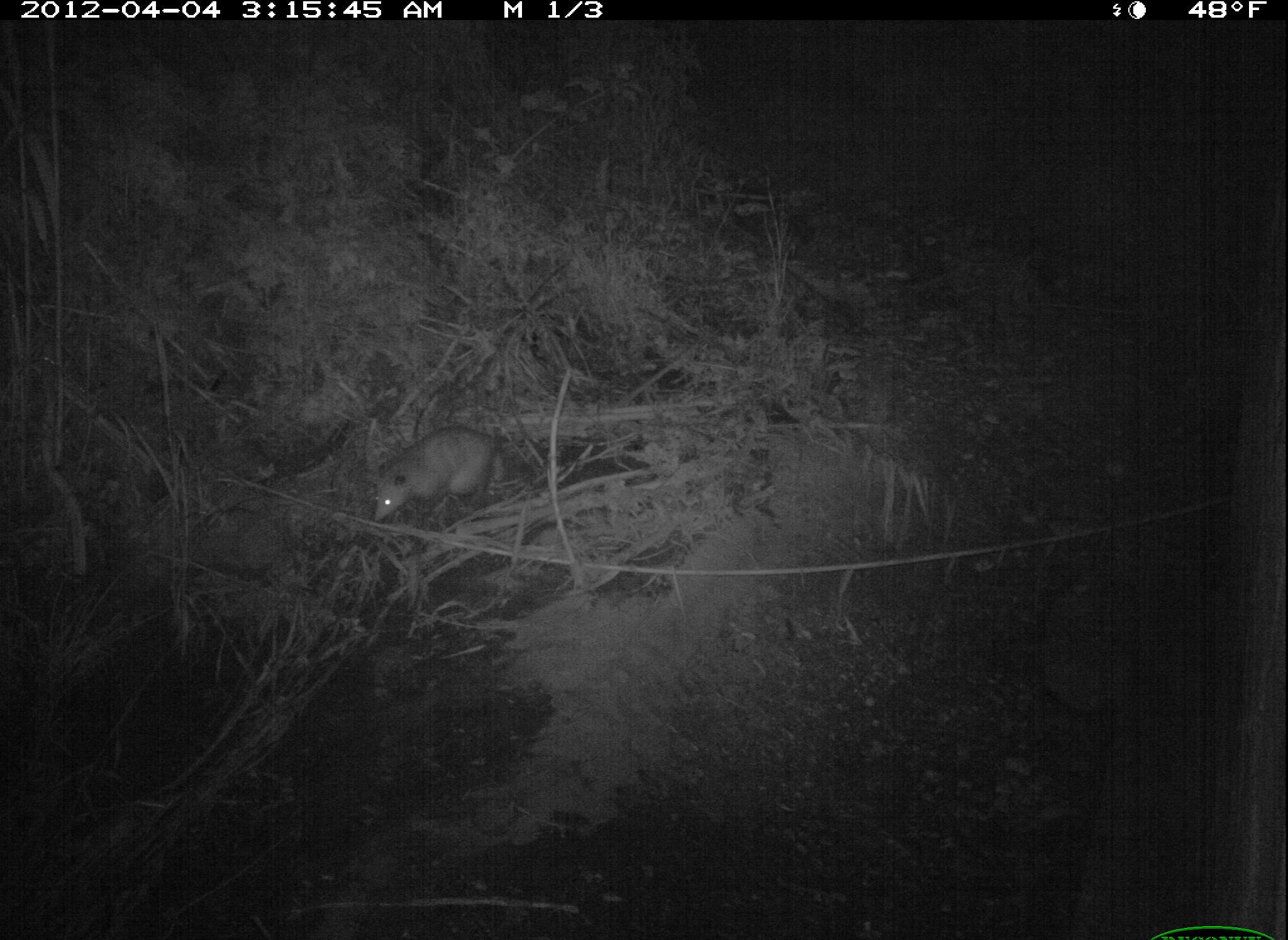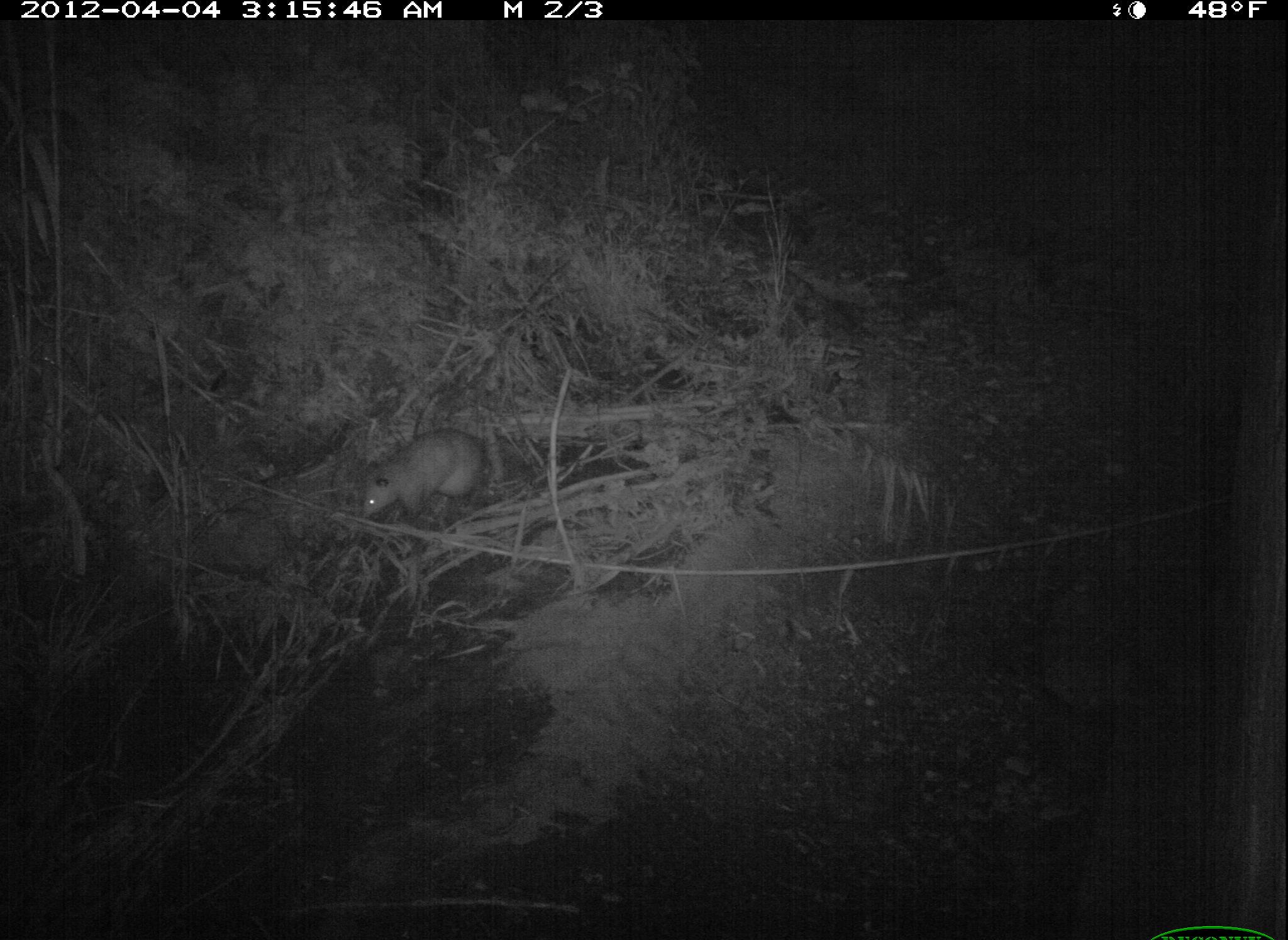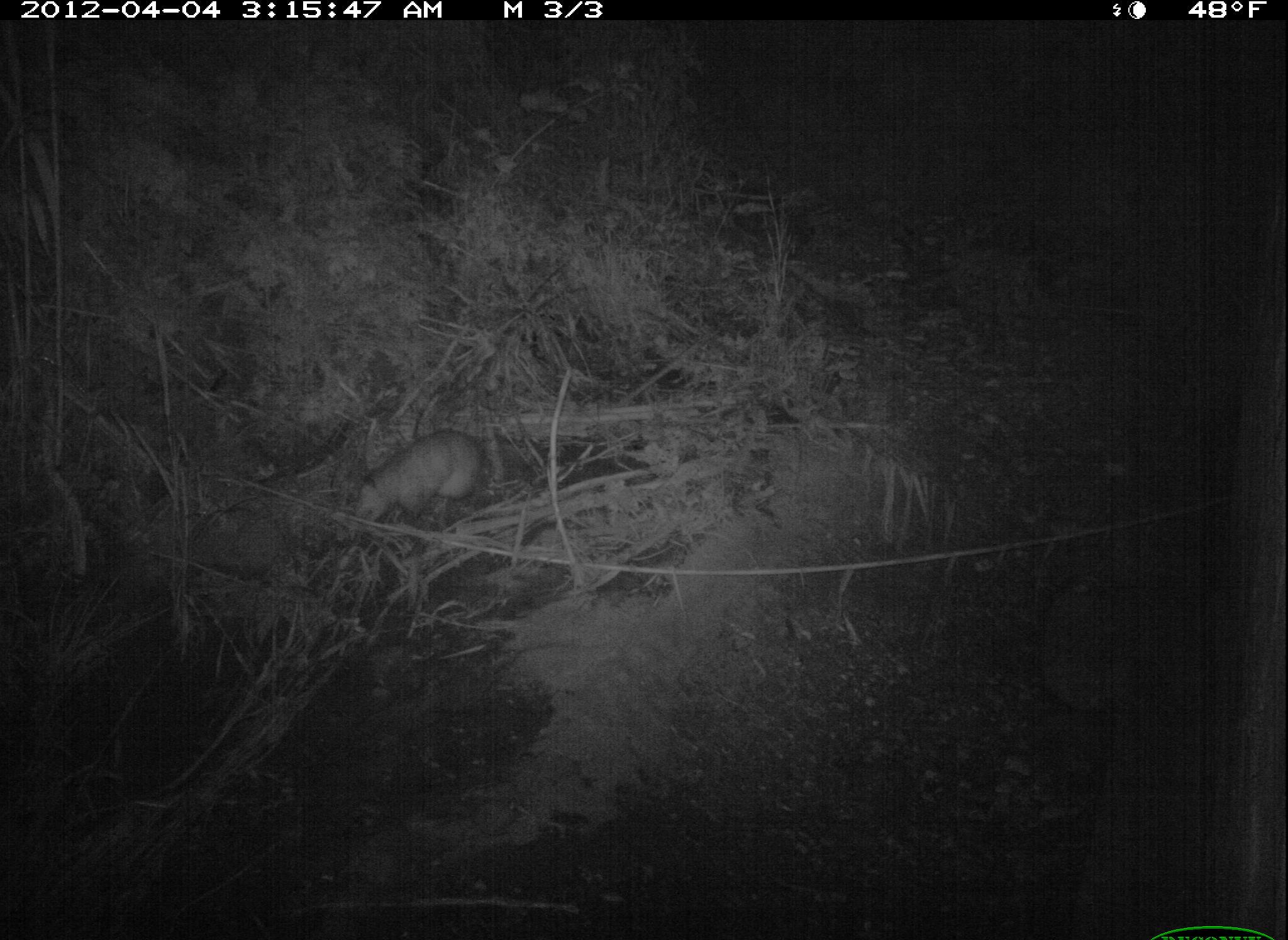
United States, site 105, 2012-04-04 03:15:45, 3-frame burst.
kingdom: Animalia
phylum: Chordata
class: Mammalia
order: Didelphimorphia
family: Didelphidae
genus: Didelphis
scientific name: Didelphis virginiana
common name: virginia opossum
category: opossum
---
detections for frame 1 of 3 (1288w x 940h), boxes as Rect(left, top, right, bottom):
opossum: Rect(362, 419, 546, 535)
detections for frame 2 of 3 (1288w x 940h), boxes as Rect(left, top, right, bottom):
opossum: Rect(340, 424, 551, 522)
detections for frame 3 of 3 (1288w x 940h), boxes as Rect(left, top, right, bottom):
opossum: Rect(343, 416, 517, 535)